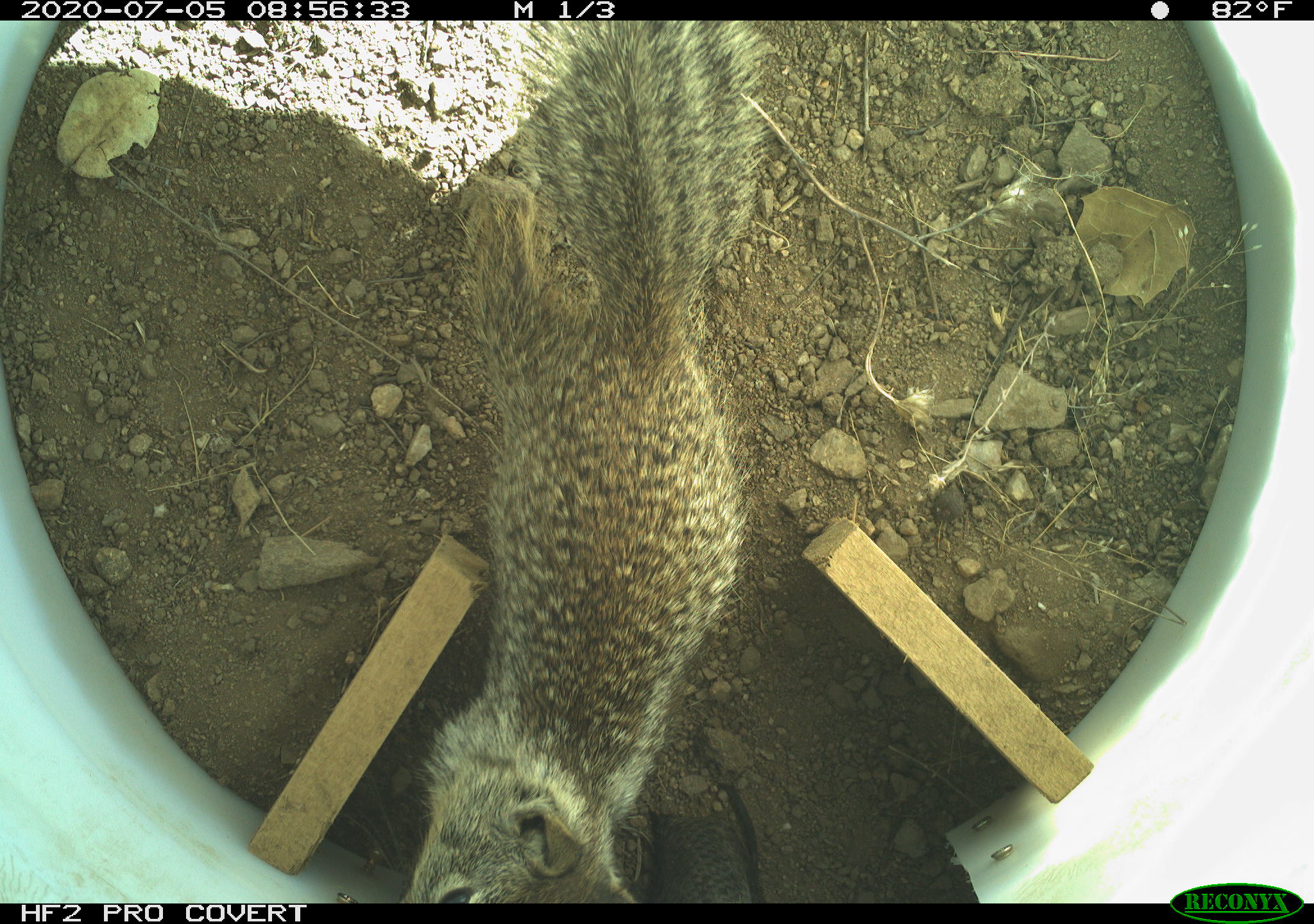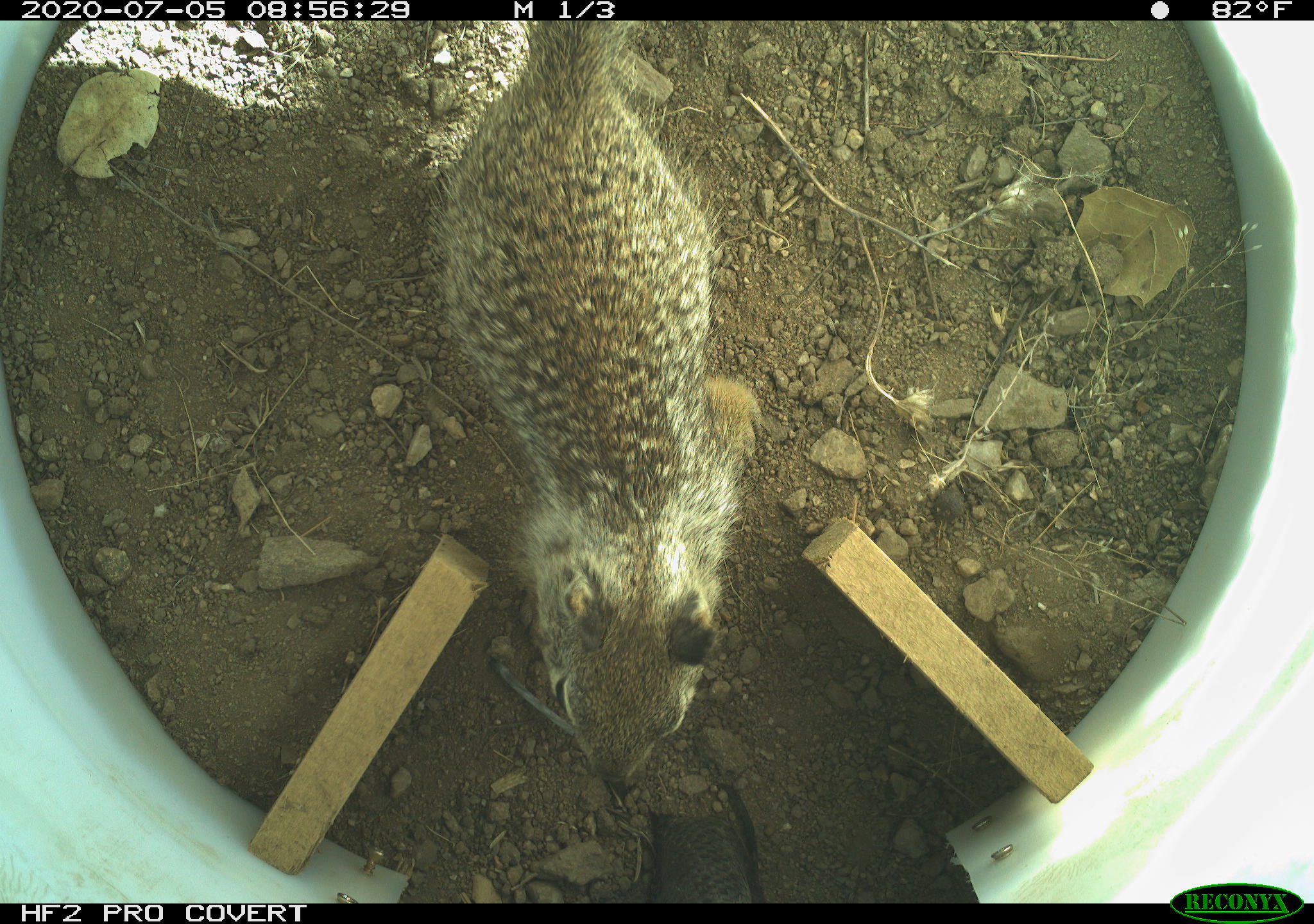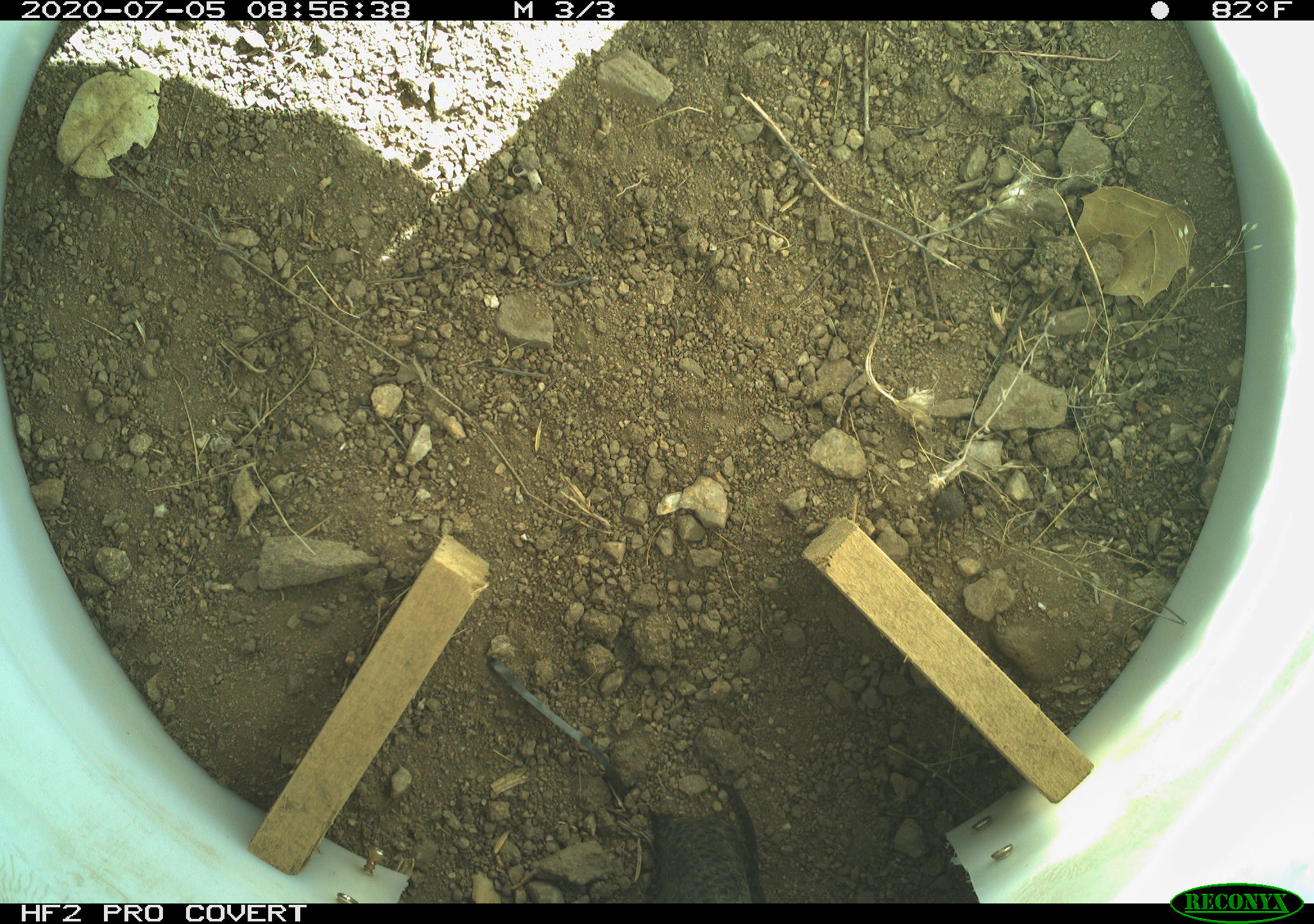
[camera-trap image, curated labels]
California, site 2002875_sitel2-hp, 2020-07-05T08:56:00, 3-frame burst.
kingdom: Animalia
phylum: Chordata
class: Mammalia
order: Rodentia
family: Sciuridae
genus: Otospermophilus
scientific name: Otospermophilus beecheyi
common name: california ground squirrel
California ground squirrel (Otospermophilus beecheyi).